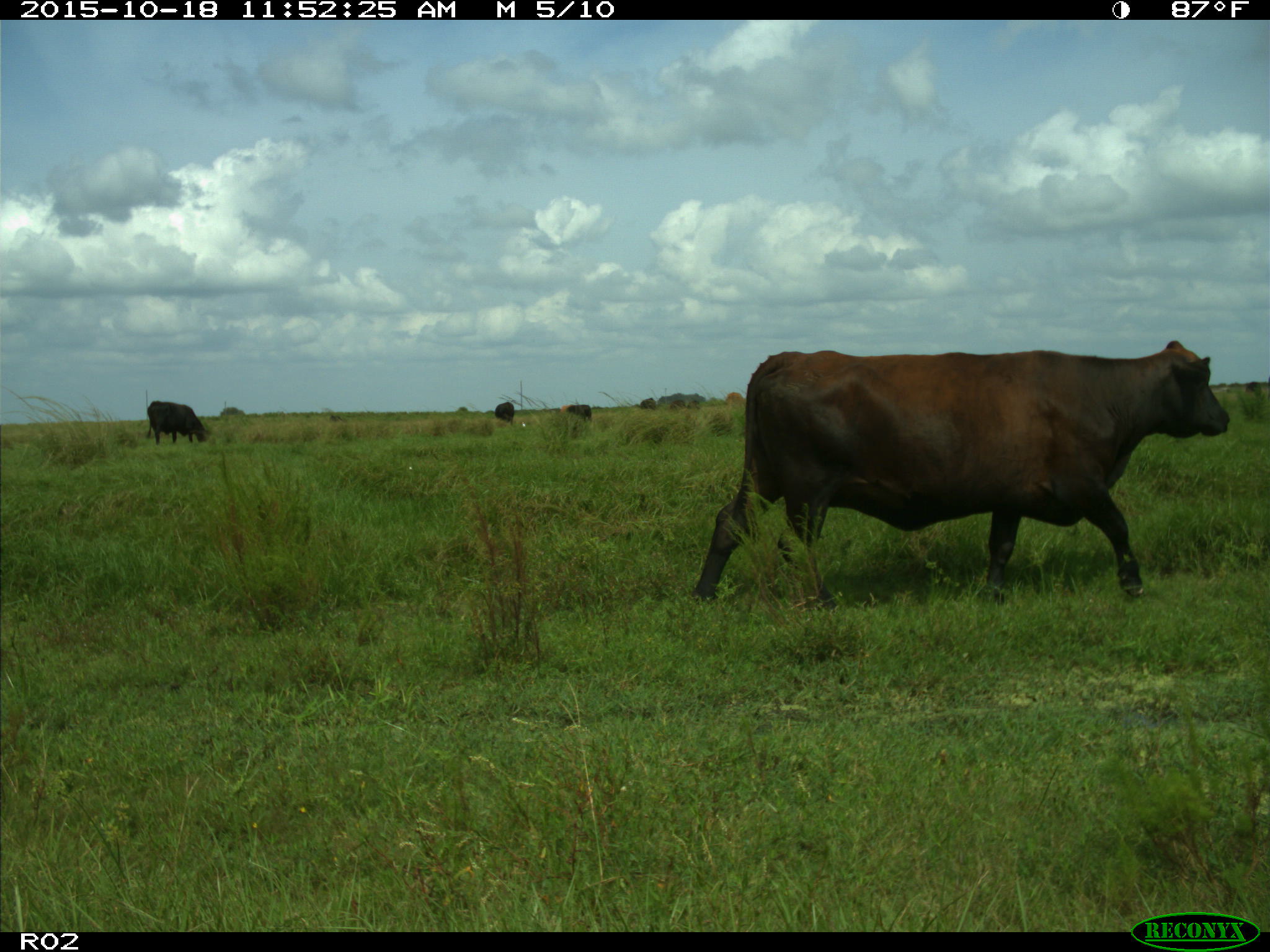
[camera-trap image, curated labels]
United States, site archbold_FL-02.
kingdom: Animalia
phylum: Chordata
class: Mammalia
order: Artiodactyla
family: Bovidae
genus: Bos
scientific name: Bos taurus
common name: domestic cow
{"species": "Bos taurus (domestic cow)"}